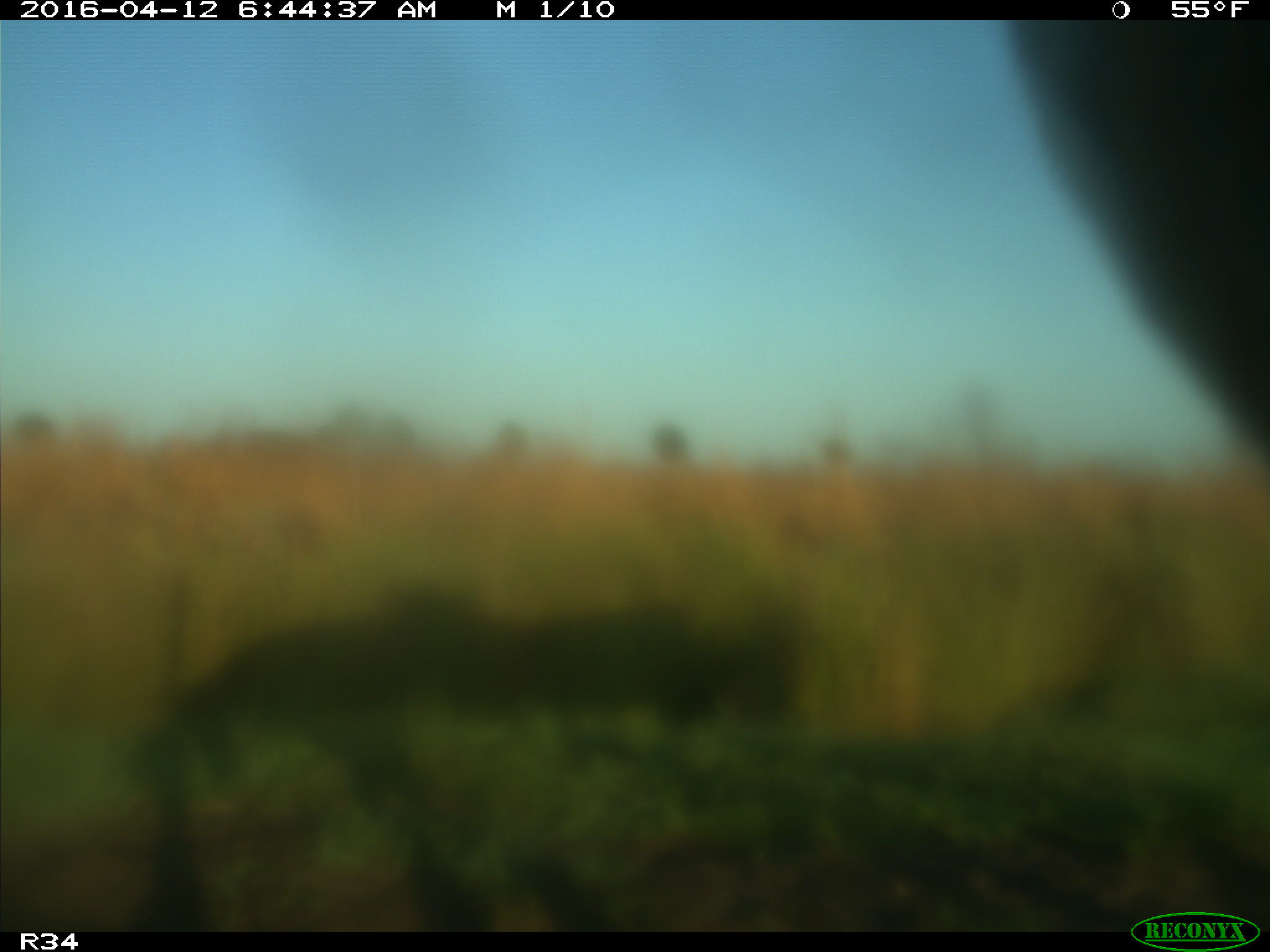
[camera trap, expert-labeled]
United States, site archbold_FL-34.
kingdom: Animalia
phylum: Chordata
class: Mammalia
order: Artiodactyla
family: Bovidae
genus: Bos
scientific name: Bos taurus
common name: domestic cow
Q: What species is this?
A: Bos taurus (domestic cow).